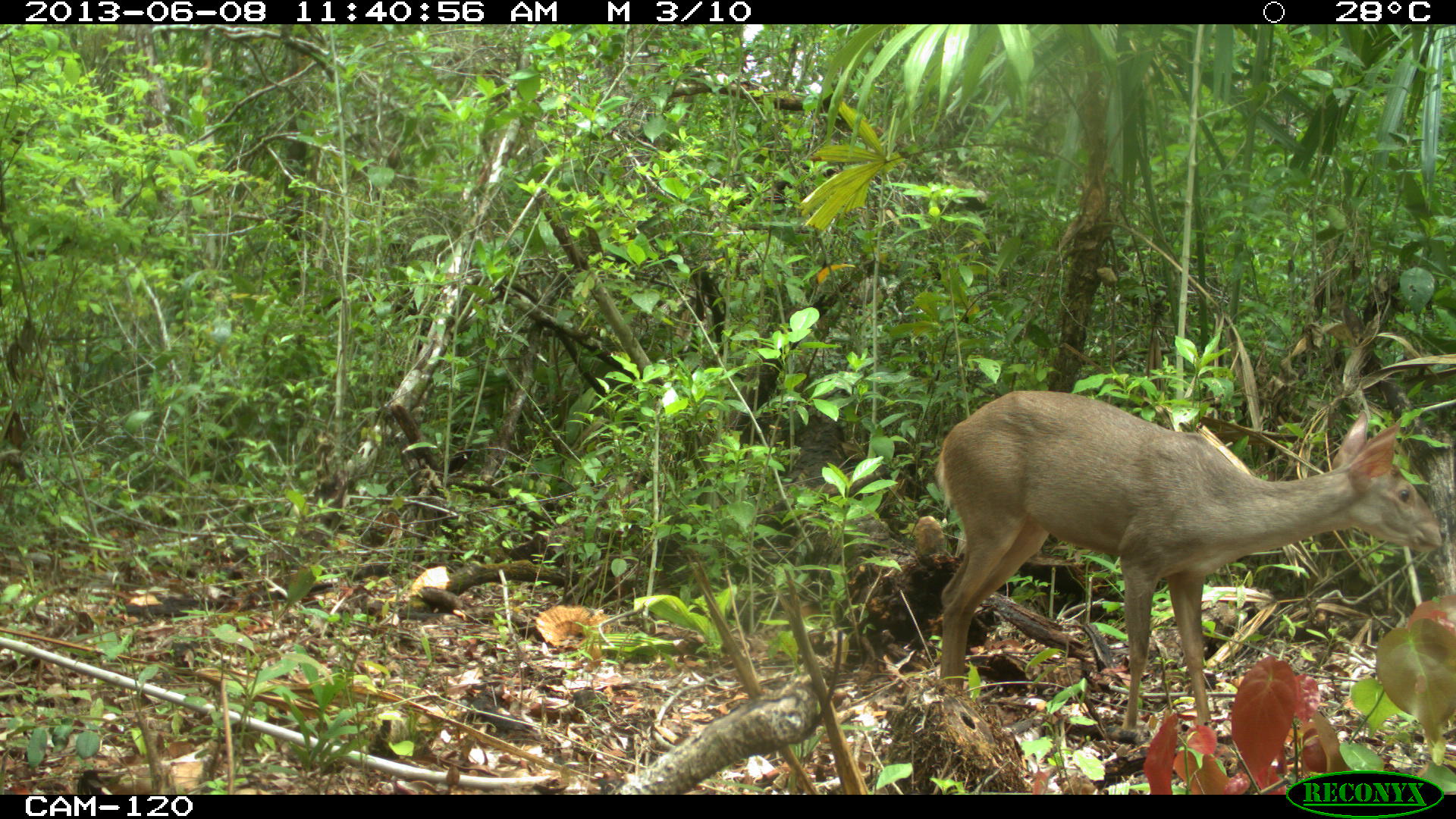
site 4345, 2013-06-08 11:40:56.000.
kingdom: Animalia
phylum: Chordata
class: Mammalia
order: Artiodactyla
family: Cervidae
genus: Odocoileus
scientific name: Odocoileus pandora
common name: yucatán brown brocket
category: mazama pandora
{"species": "mazama pandora (yucatán brown brocket) (Odocoileus pandora)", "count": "1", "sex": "female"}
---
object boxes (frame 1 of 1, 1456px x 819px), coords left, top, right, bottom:
mazama pandora: 934, 389, 1442, 729